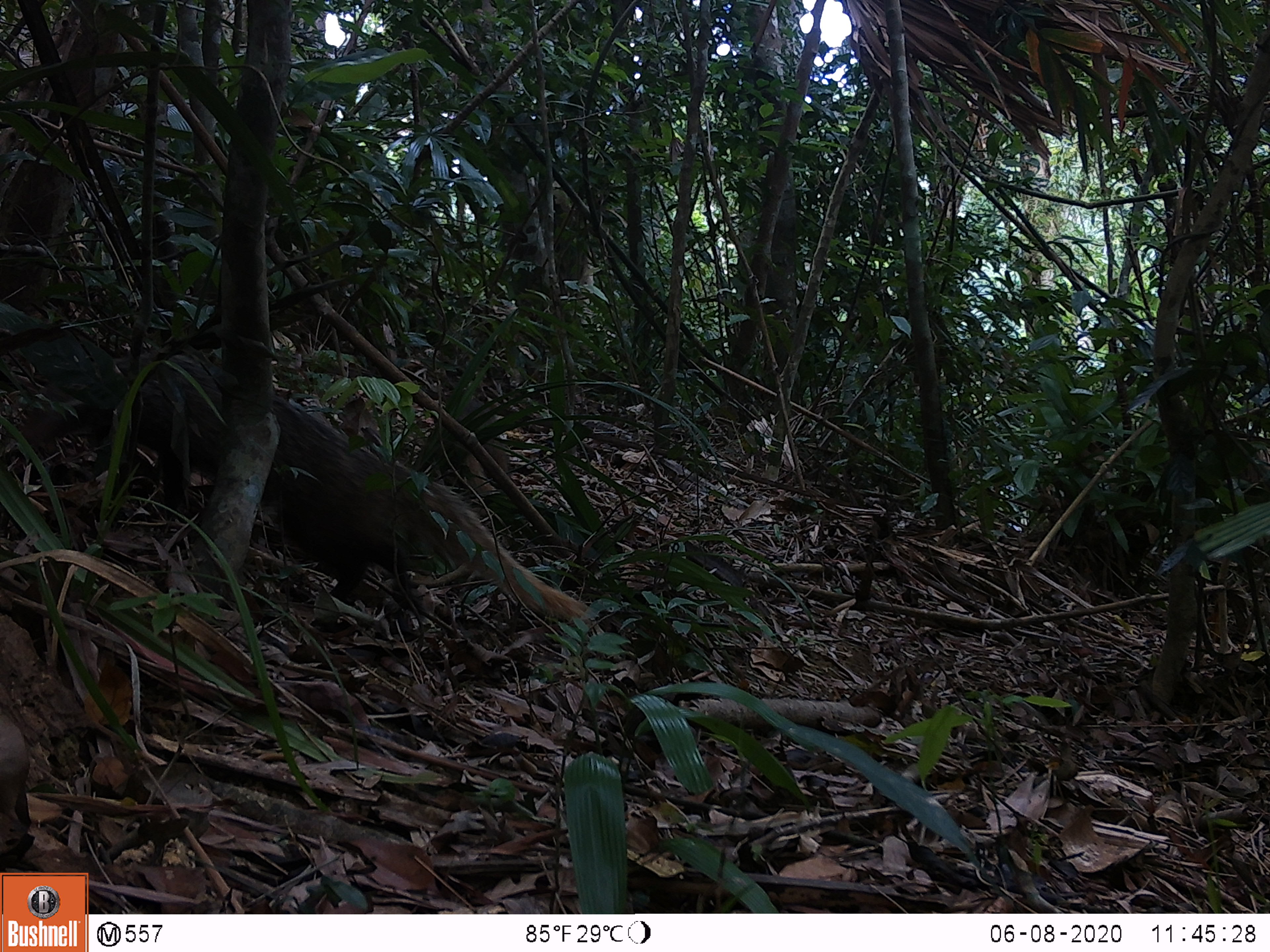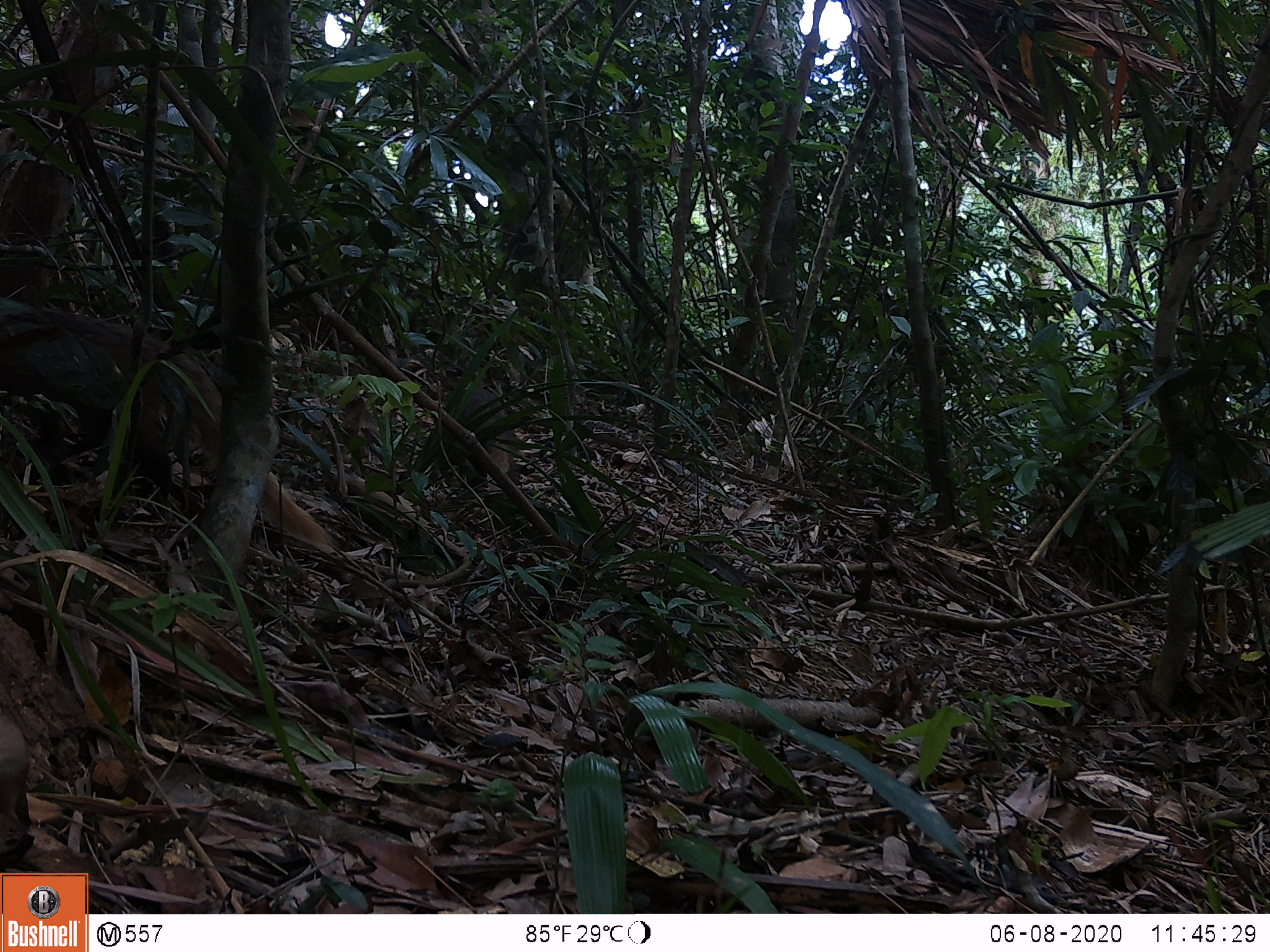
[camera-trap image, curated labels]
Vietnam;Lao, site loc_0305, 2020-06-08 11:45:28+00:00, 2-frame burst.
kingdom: Animalia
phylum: Chordata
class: Mammalia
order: Carnivora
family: Herpestidae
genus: Urva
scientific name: Urva urva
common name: crab-eating mongoose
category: crab eating mongoose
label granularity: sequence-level